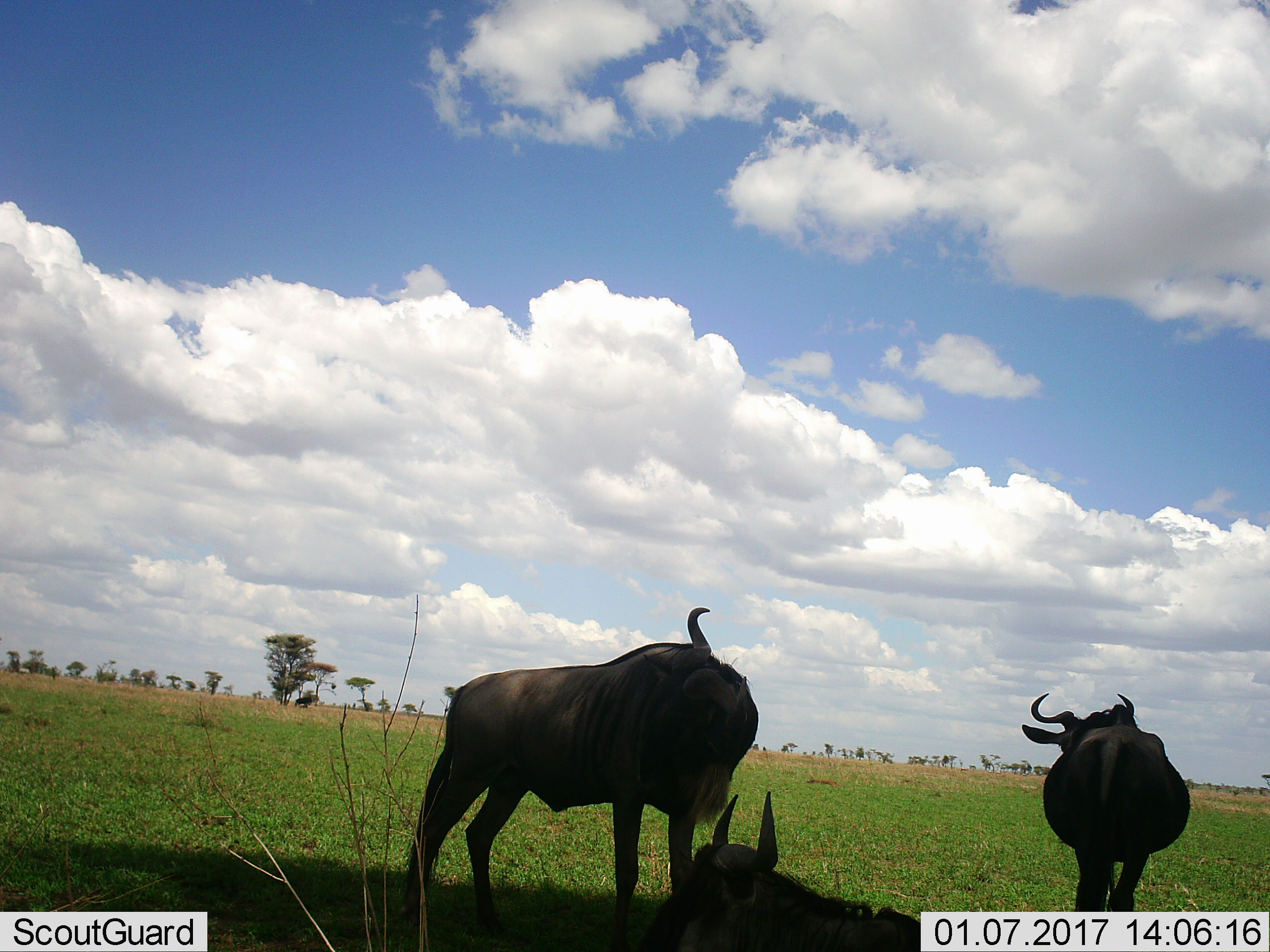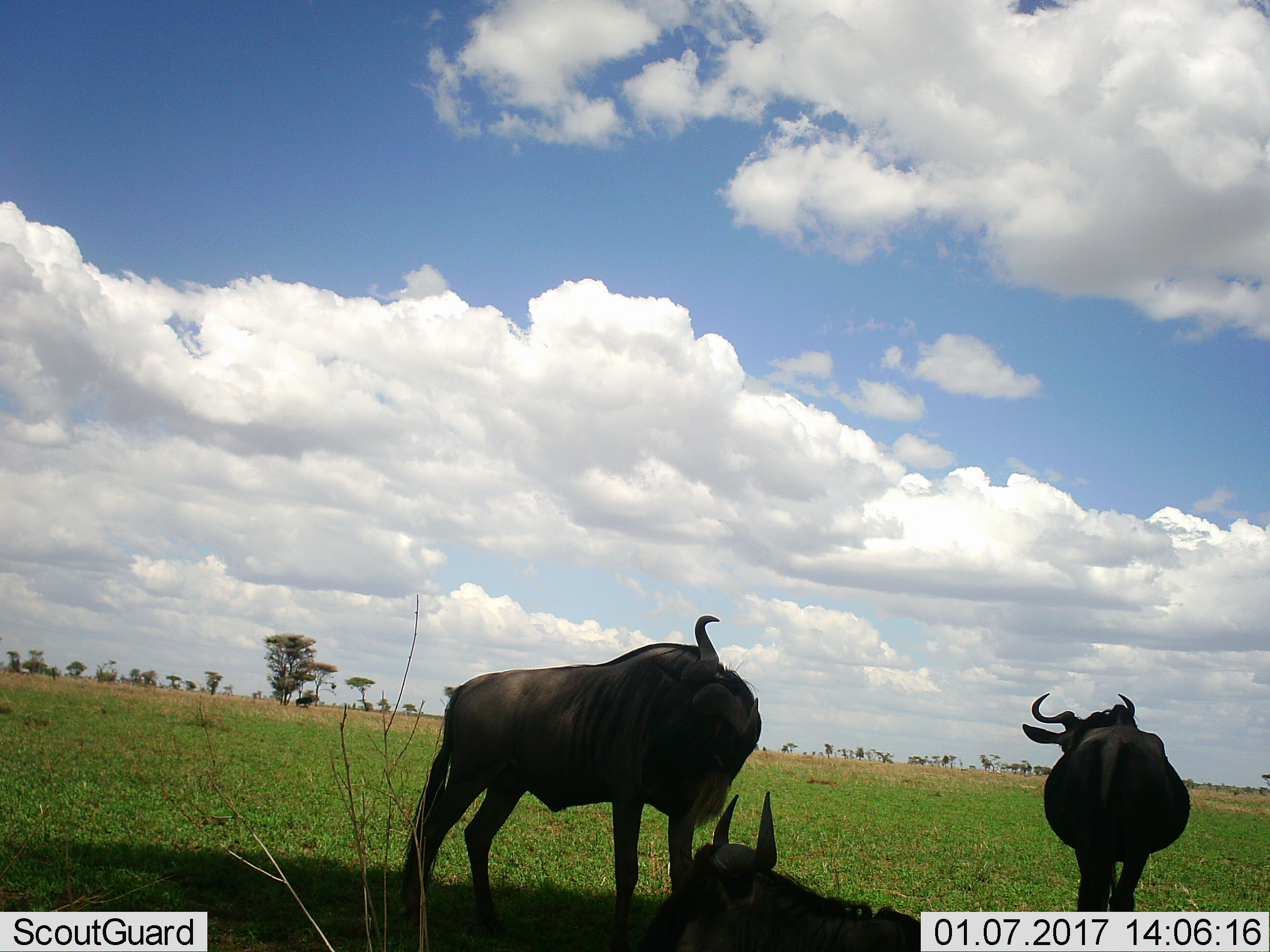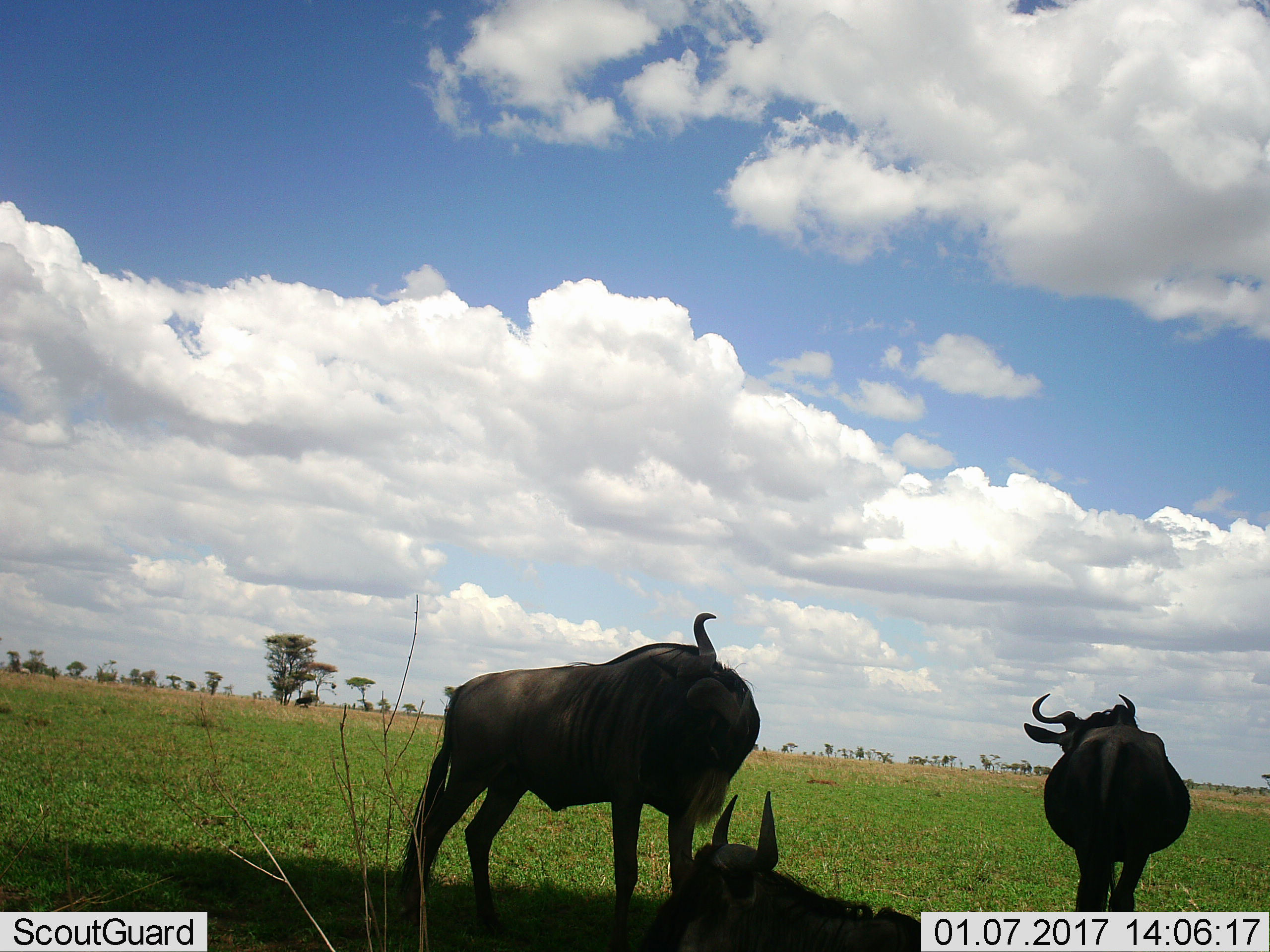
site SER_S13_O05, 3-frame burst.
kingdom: Animalia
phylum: Chordata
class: Mammalia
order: Artiodactyla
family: Bovidae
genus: Connochaetes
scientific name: Connochaetes taurinus taurinus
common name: blue wildebeest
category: wildebeestblue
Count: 3.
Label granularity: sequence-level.